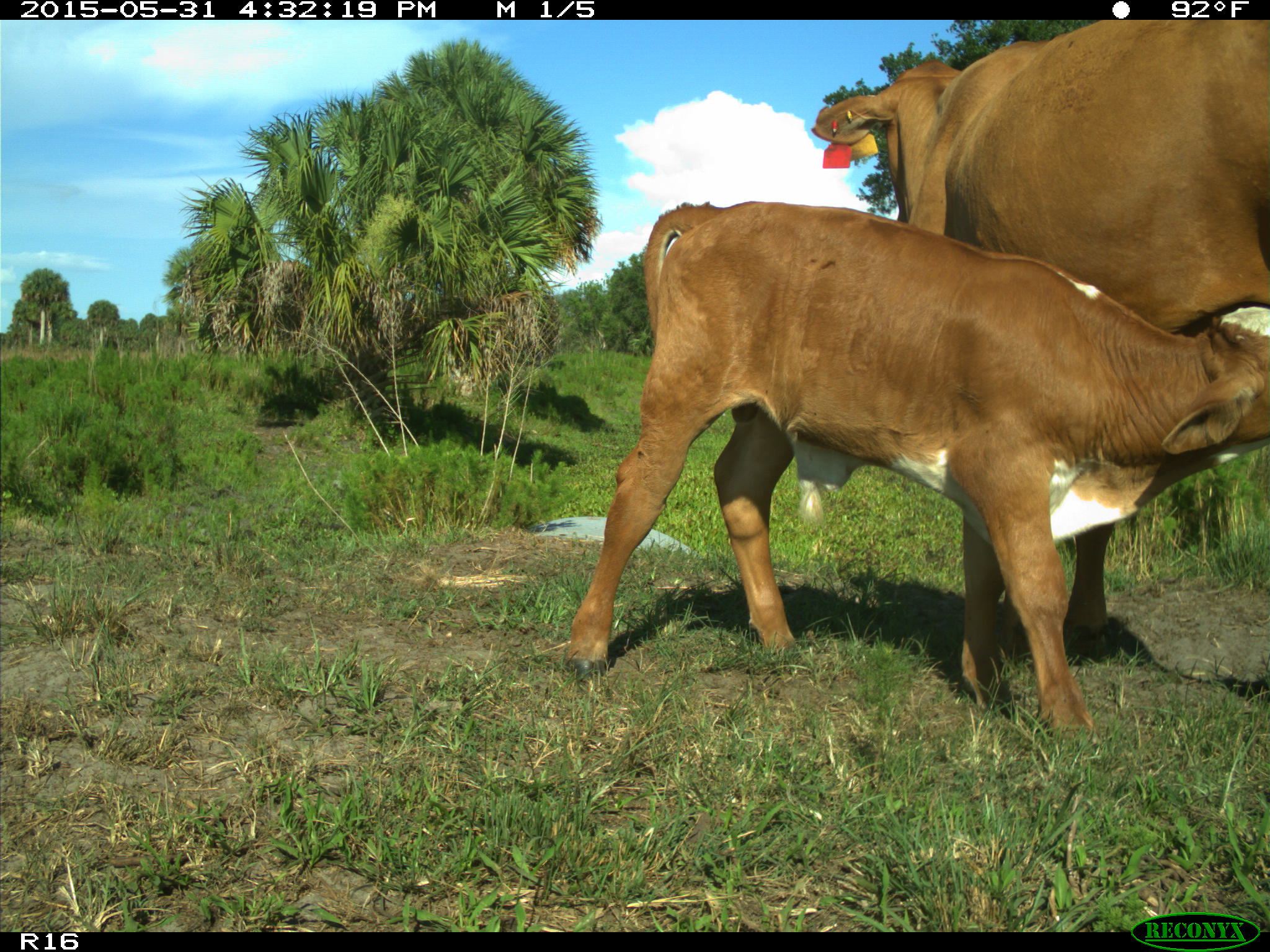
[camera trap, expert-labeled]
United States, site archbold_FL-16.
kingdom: Animalia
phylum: Chordata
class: Mammalia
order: Artiodactyla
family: Bovidae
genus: Bos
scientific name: Bos taurus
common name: domestic cow